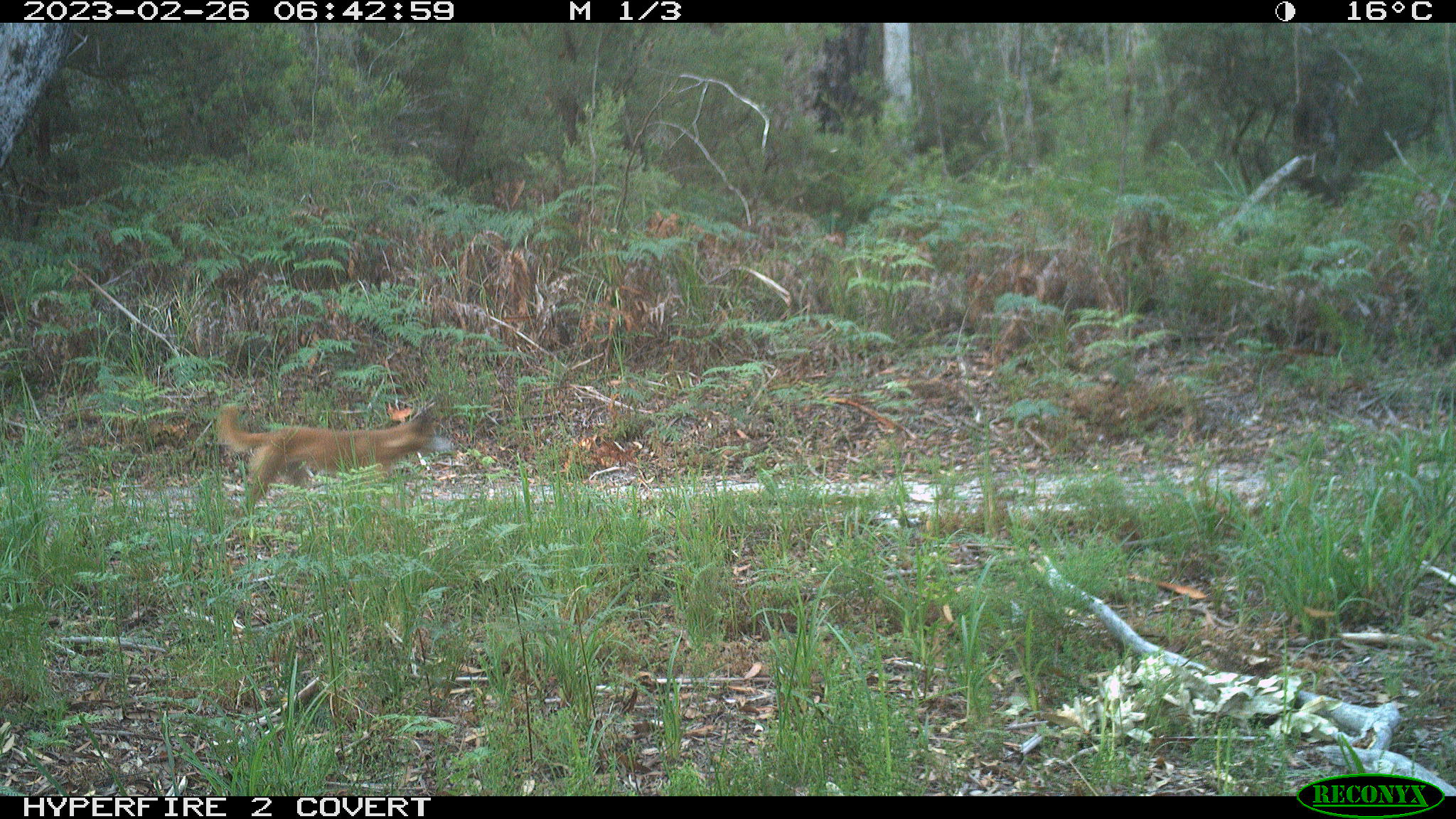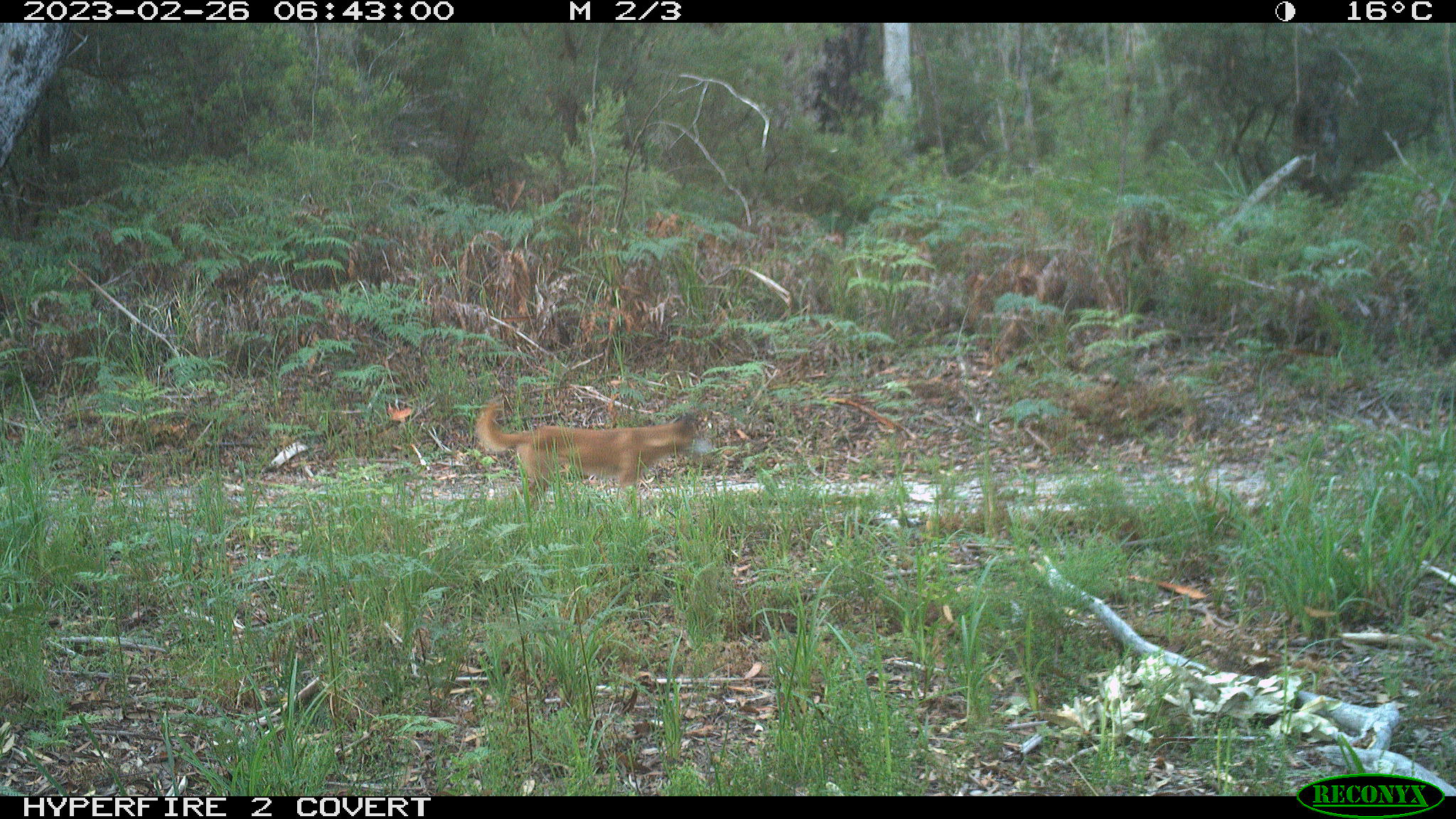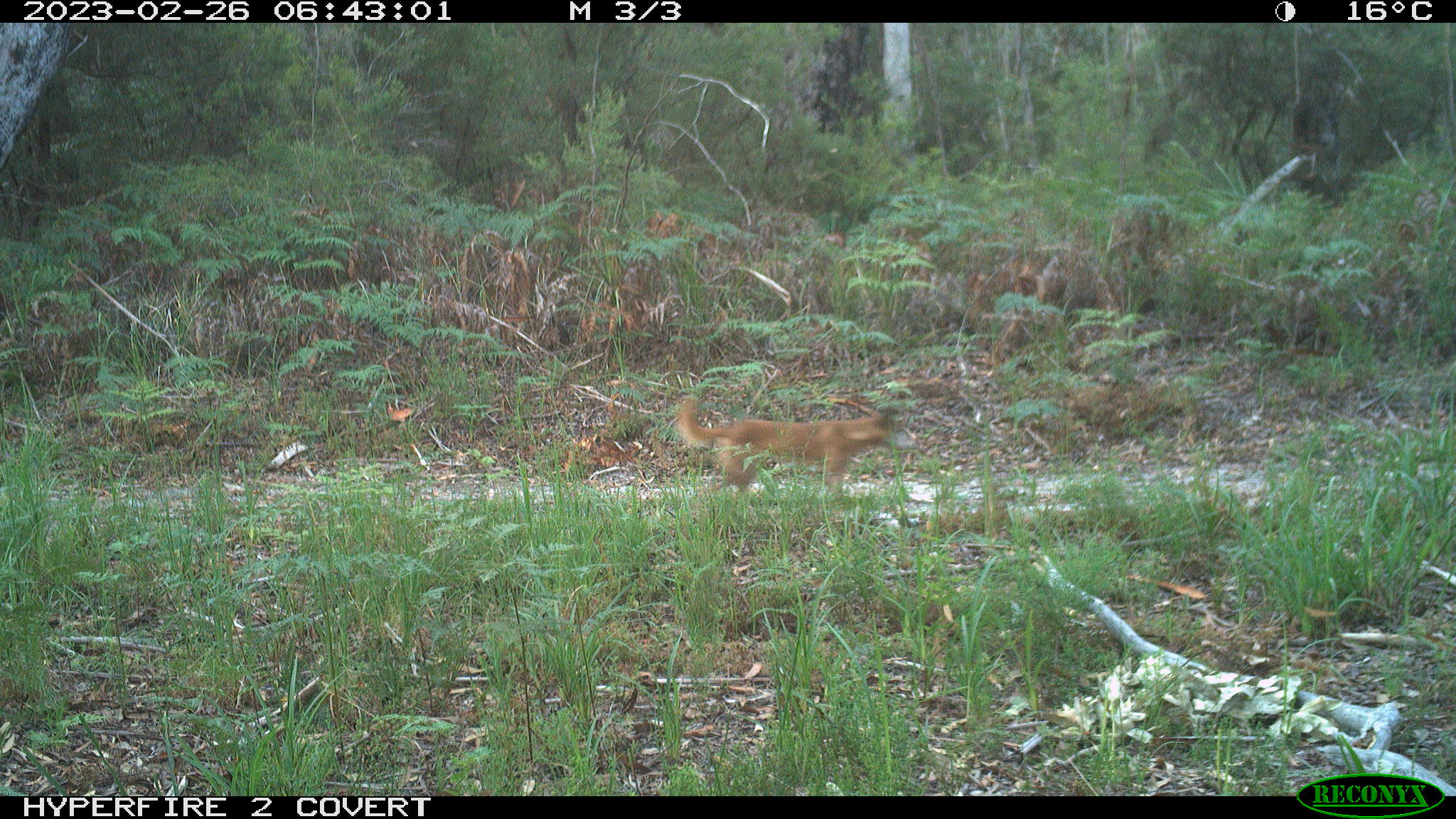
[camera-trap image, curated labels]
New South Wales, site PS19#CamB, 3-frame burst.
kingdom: Animalia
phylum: Chordata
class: Mammalia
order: Carnivora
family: Canidae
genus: Canis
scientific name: Canis familiaris dingo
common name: dingo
Dingo (Canis familiaris dingo).